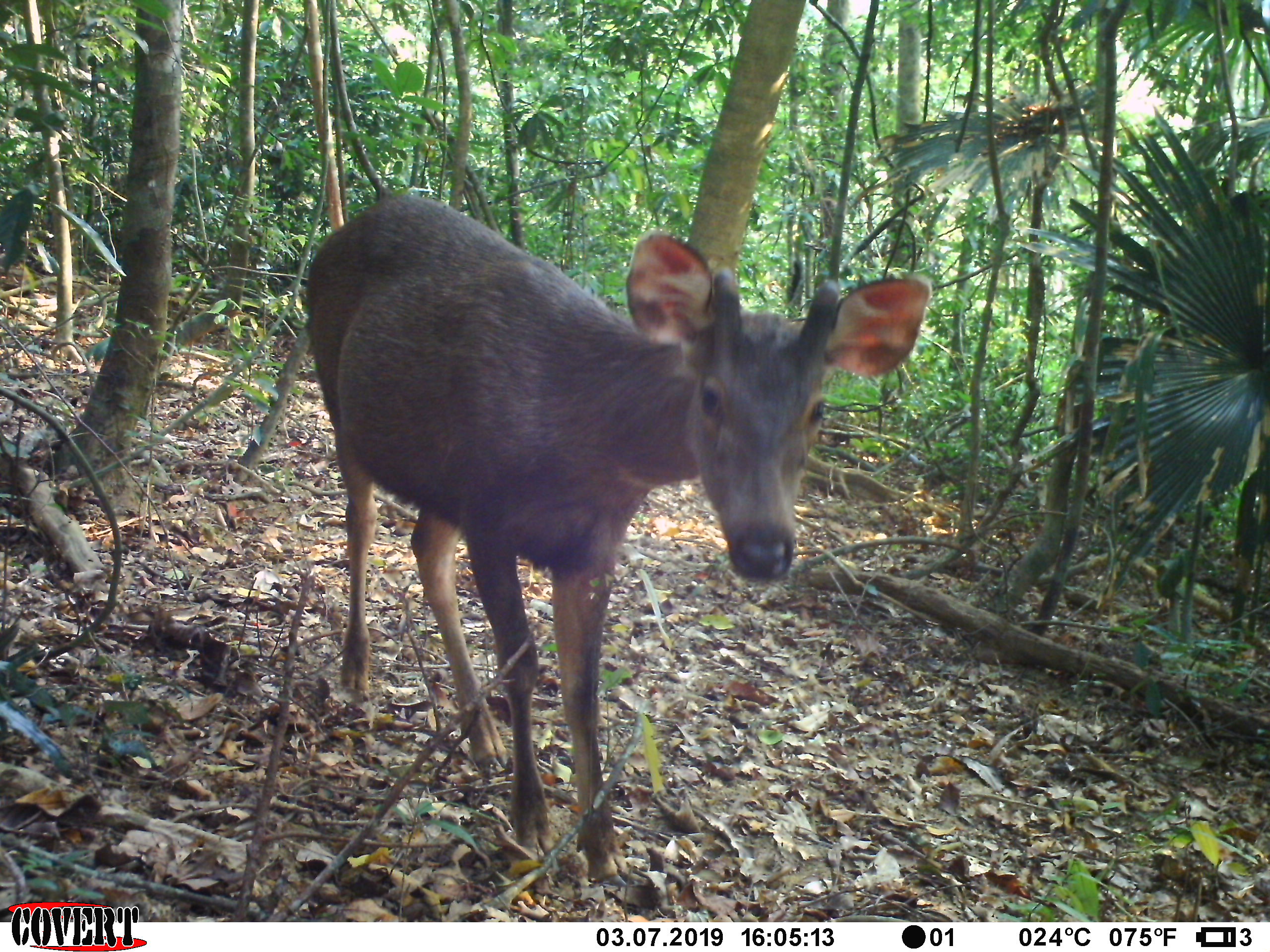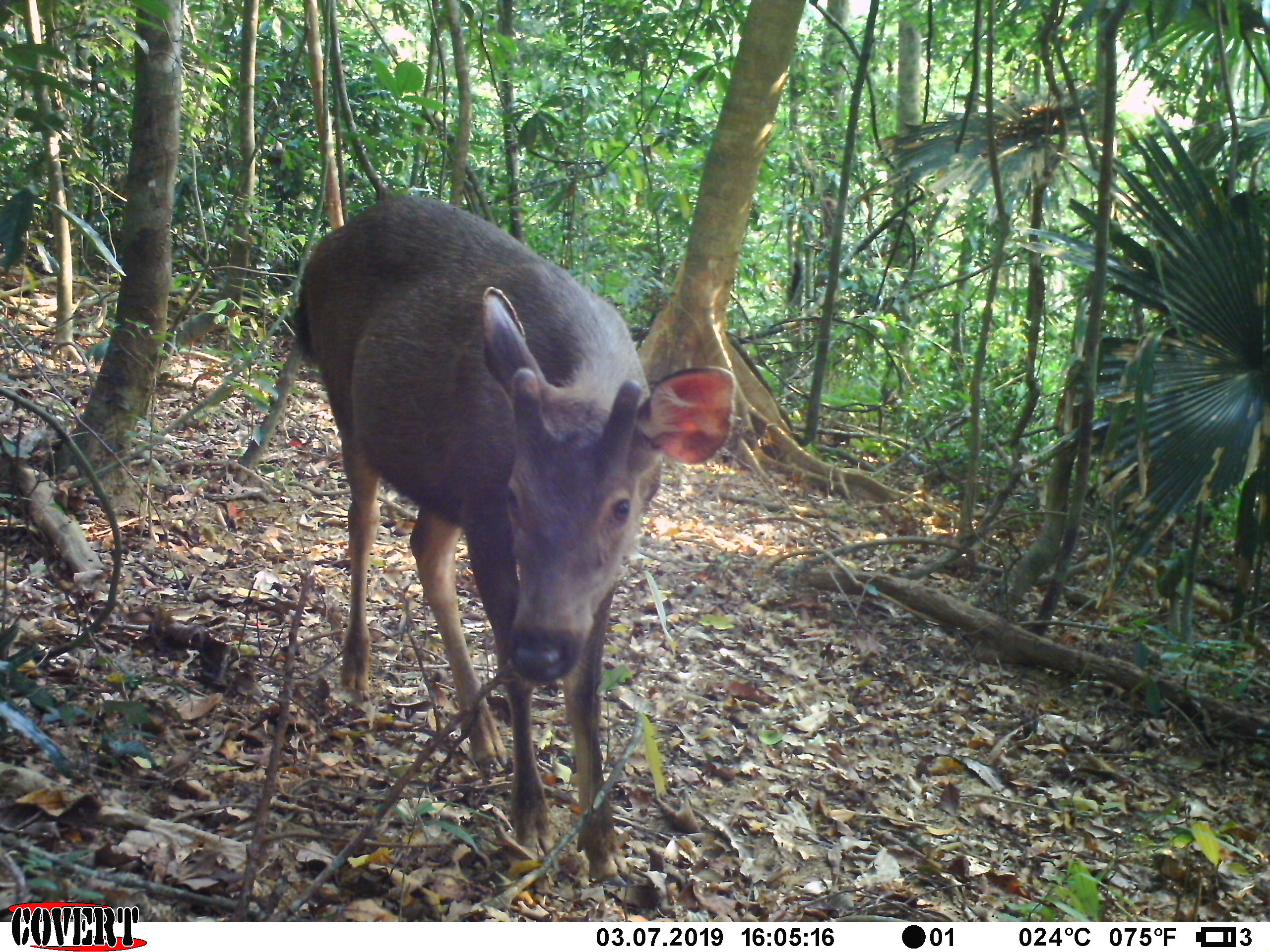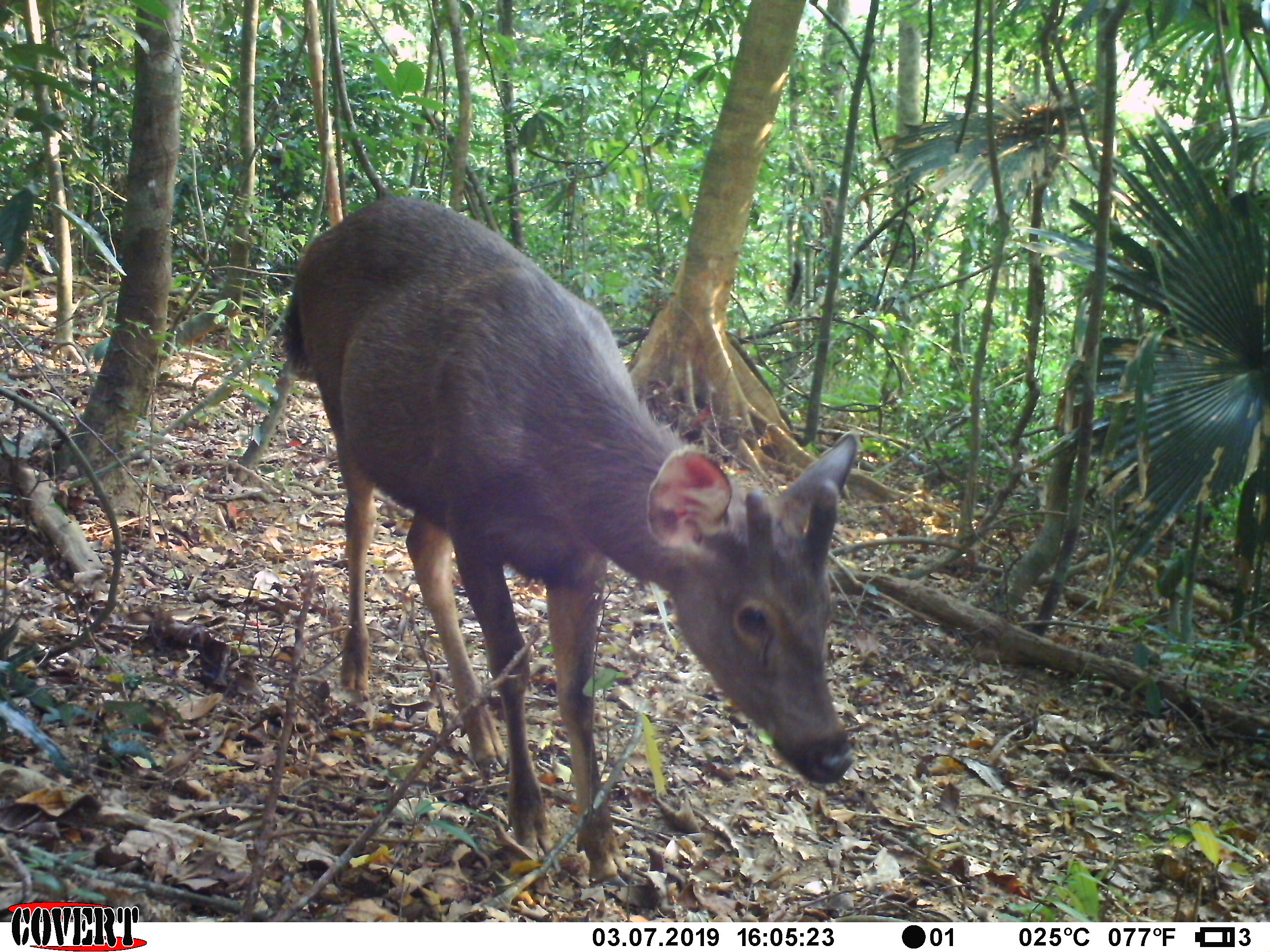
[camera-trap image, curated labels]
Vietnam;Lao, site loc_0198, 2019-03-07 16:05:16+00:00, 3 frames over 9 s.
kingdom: Animalia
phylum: Chordata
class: Mammalia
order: Artiodactyla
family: Cervidae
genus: Rusa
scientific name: Rusa unicolor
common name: sambar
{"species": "sambar (Rusa unicolor)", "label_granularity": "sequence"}